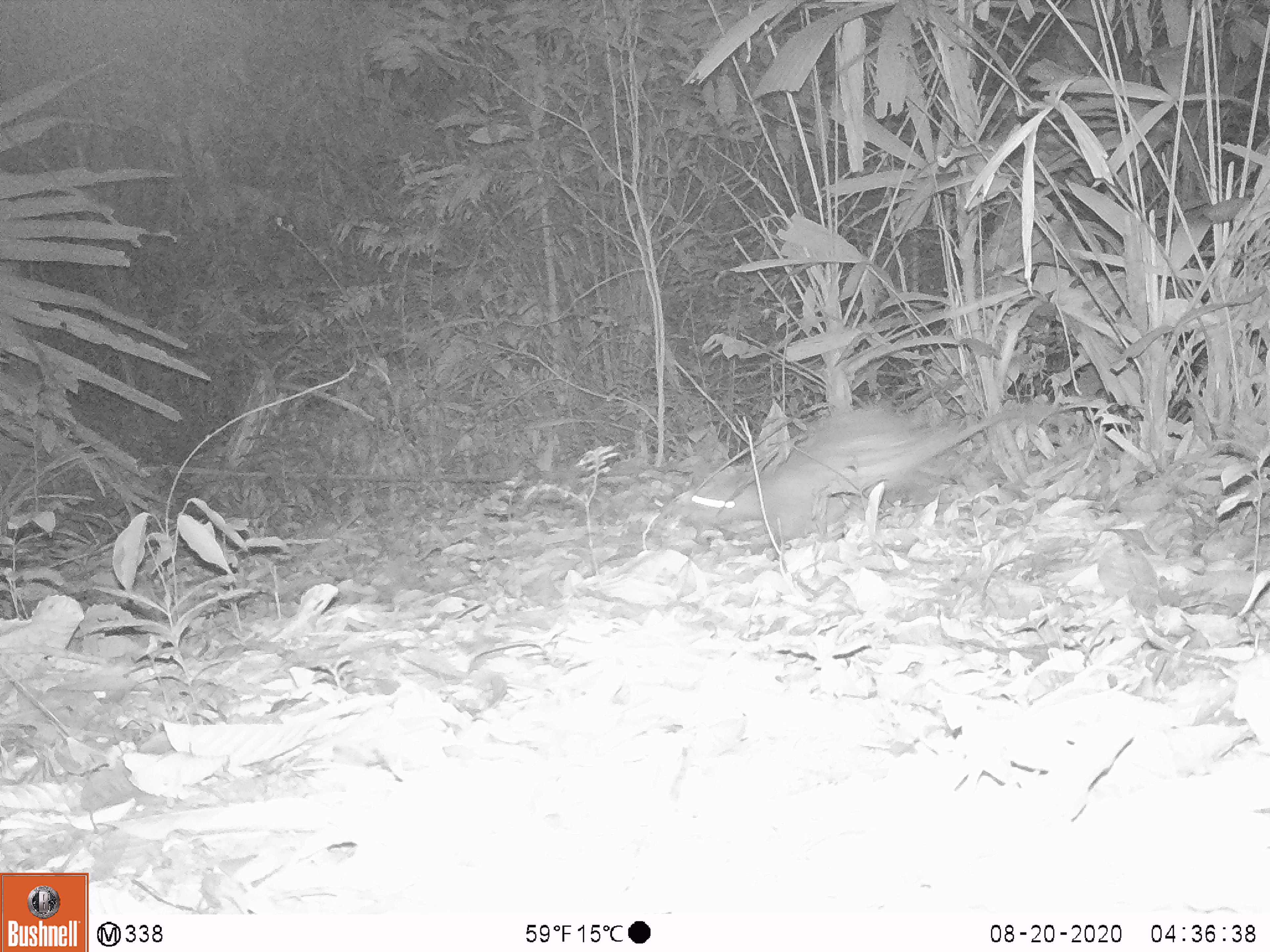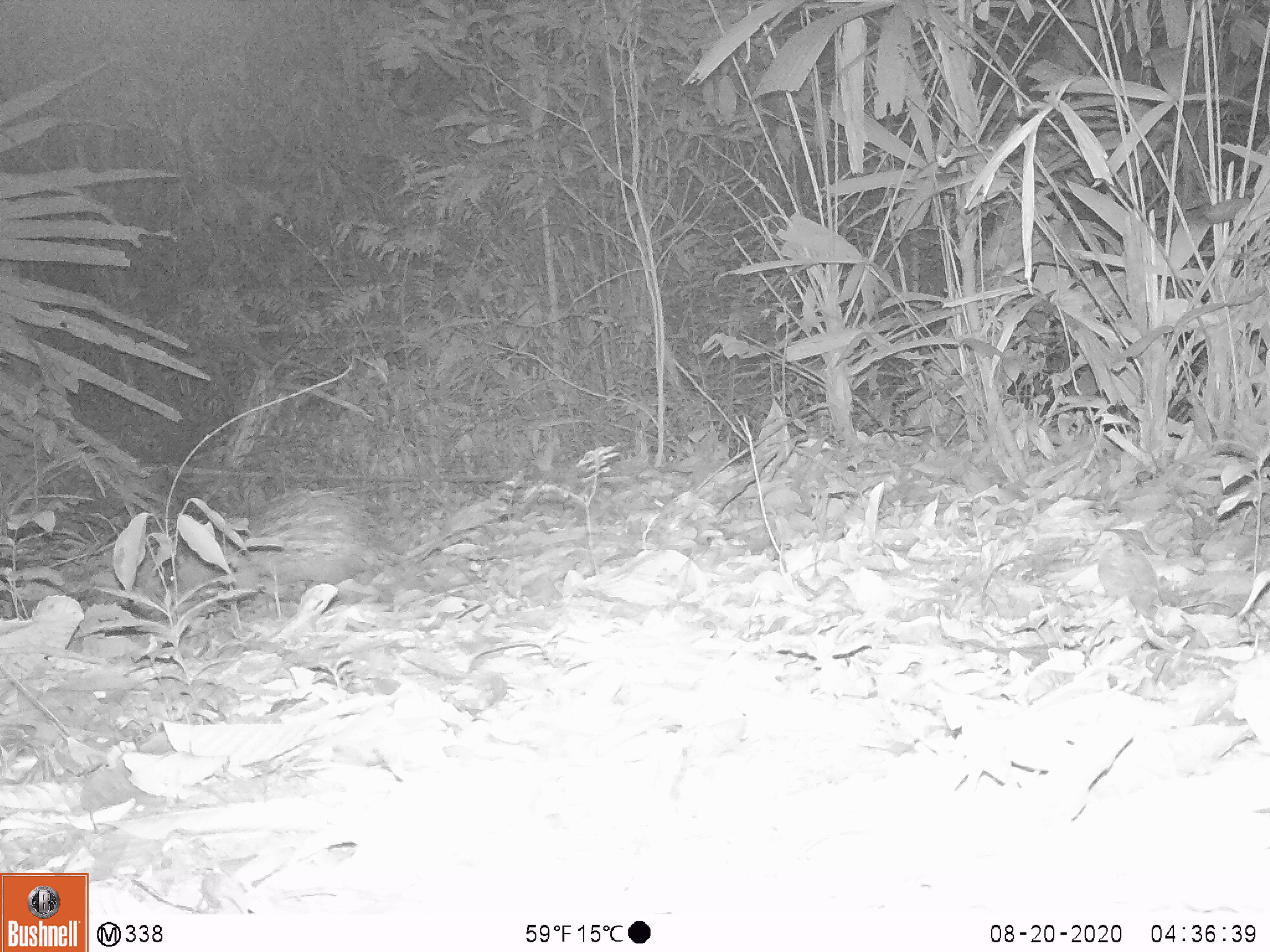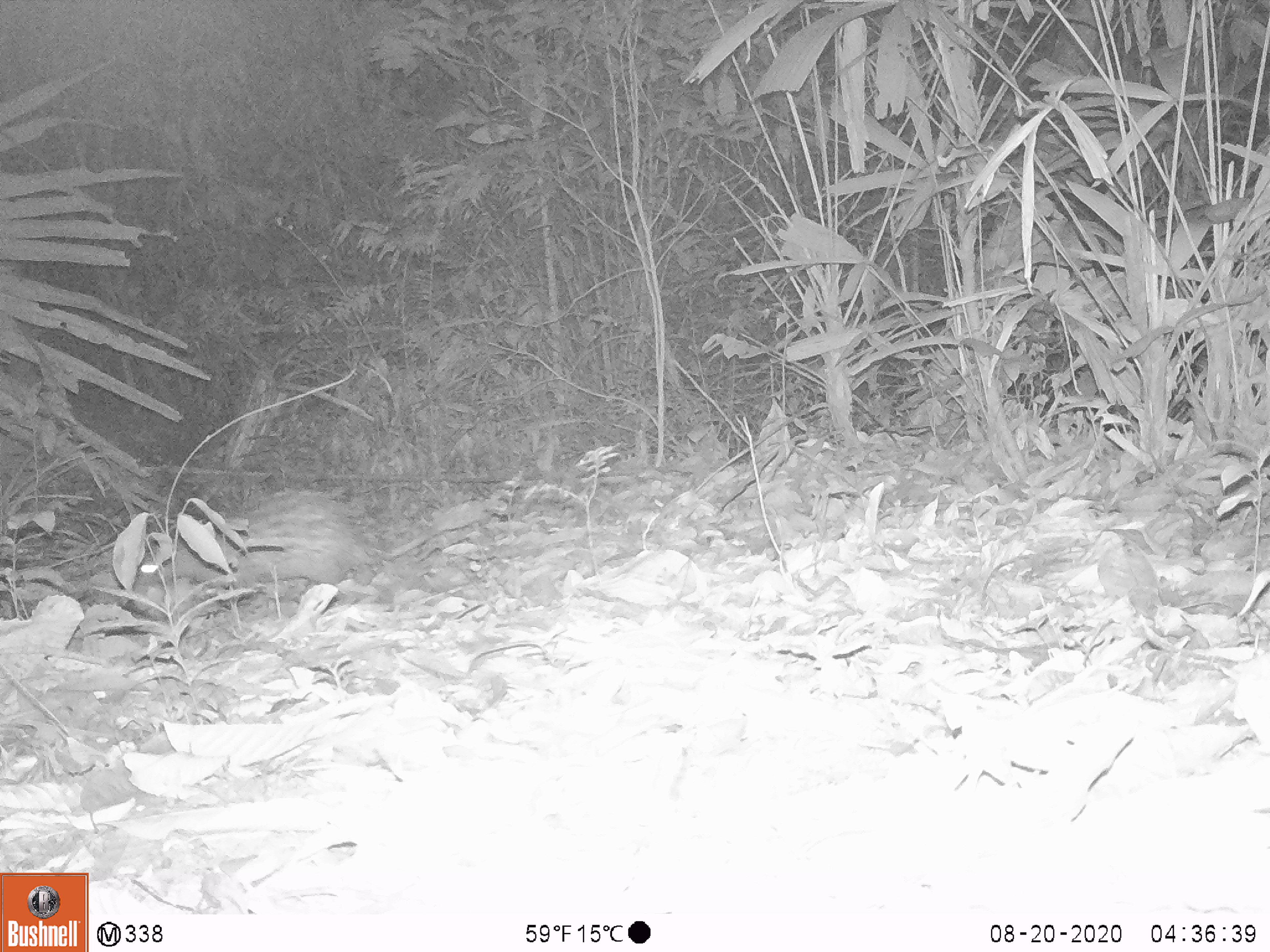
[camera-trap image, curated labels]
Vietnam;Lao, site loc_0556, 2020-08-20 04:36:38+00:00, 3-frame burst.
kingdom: Animalia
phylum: Chordata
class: Mammalia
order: Rodentia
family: Hystricidae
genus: Atherurus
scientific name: Atherurus macrourus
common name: asiatic brush-tailed porcupine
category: asiatic brush tailed porcupine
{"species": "asiatic brush tailed porcupine (asiatic brush-tailed porcupine) (Atherurus macrourus)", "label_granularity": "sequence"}